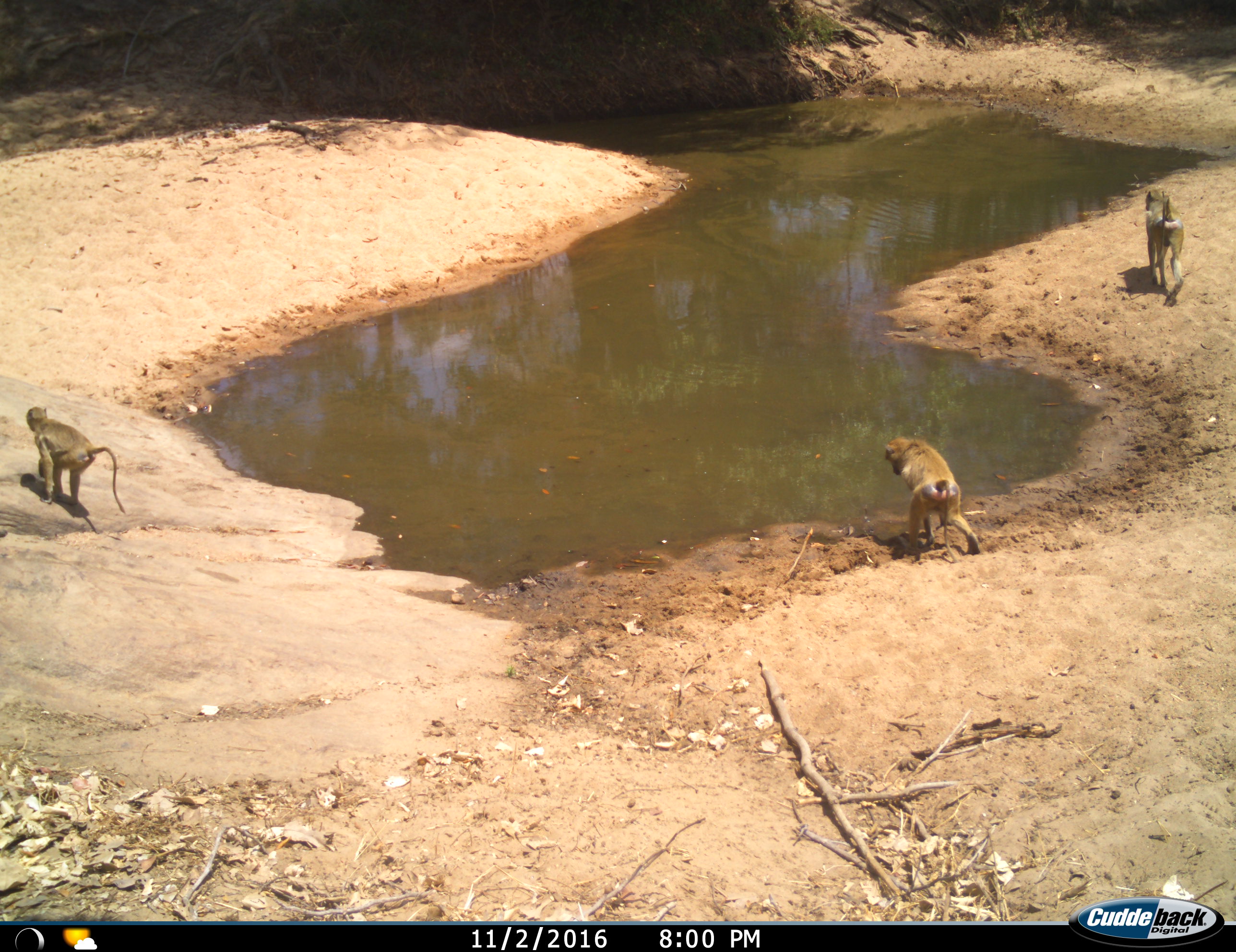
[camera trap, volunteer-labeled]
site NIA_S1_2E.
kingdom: Animalia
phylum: Chordata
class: Mammalia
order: Primates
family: Cercopithecidae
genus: Papio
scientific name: Papio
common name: baboon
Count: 3.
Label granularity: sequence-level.